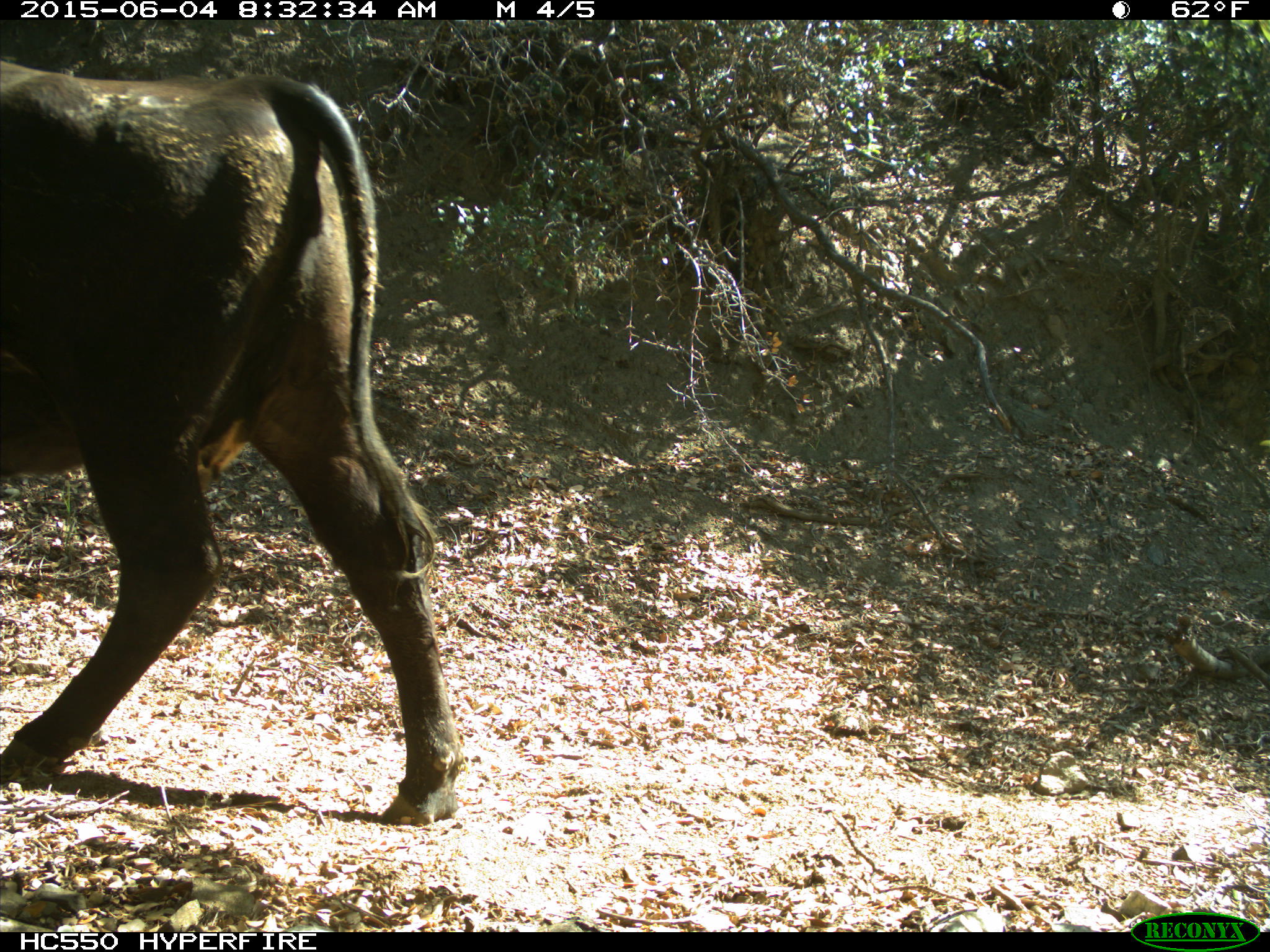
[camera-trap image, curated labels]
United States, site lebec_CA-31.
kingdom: Animalia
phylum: Chordata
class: Mammalia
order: Artiodactyla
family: Bovidae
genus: Bos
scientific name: Bos taurus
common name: domestic cow